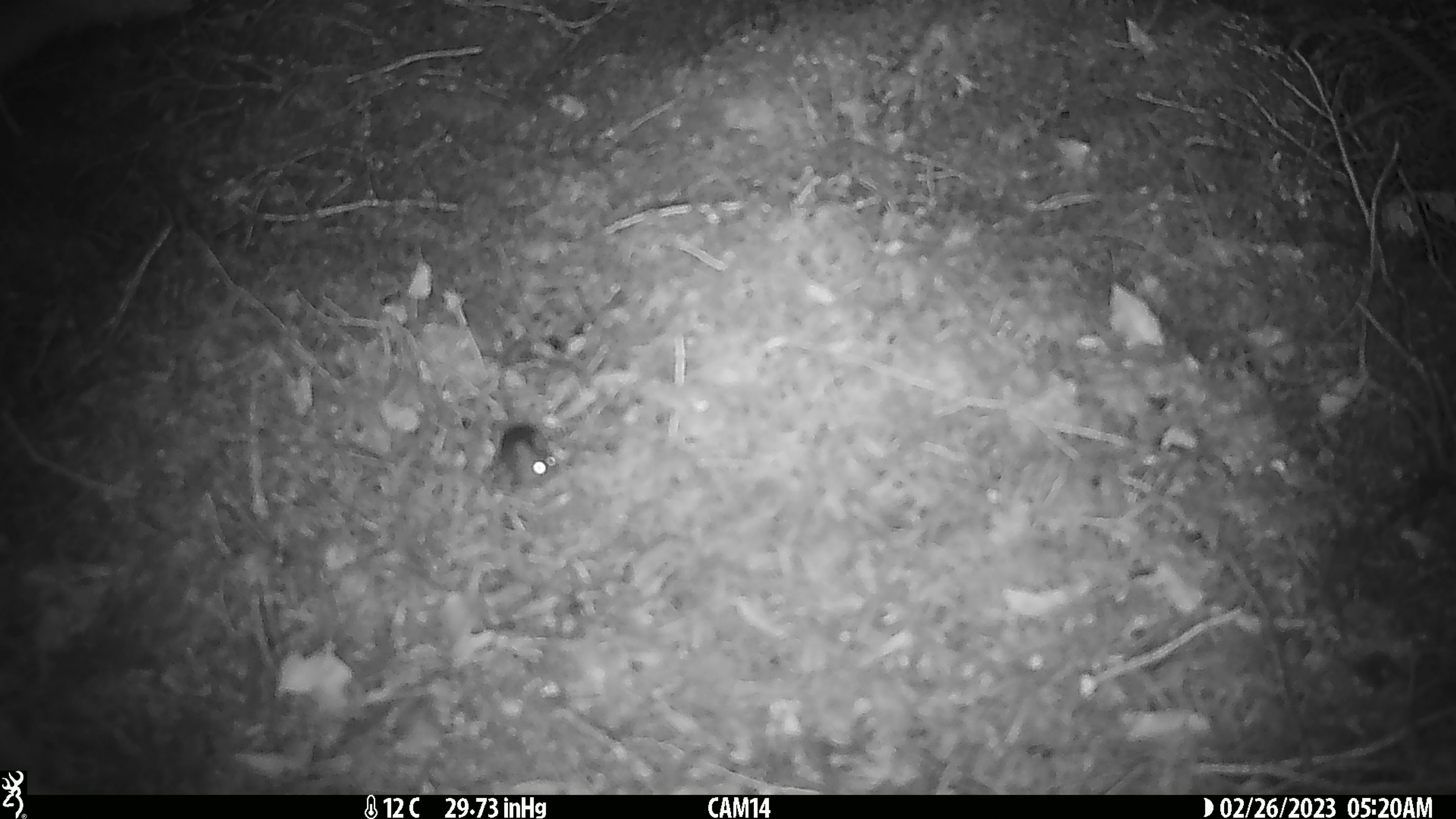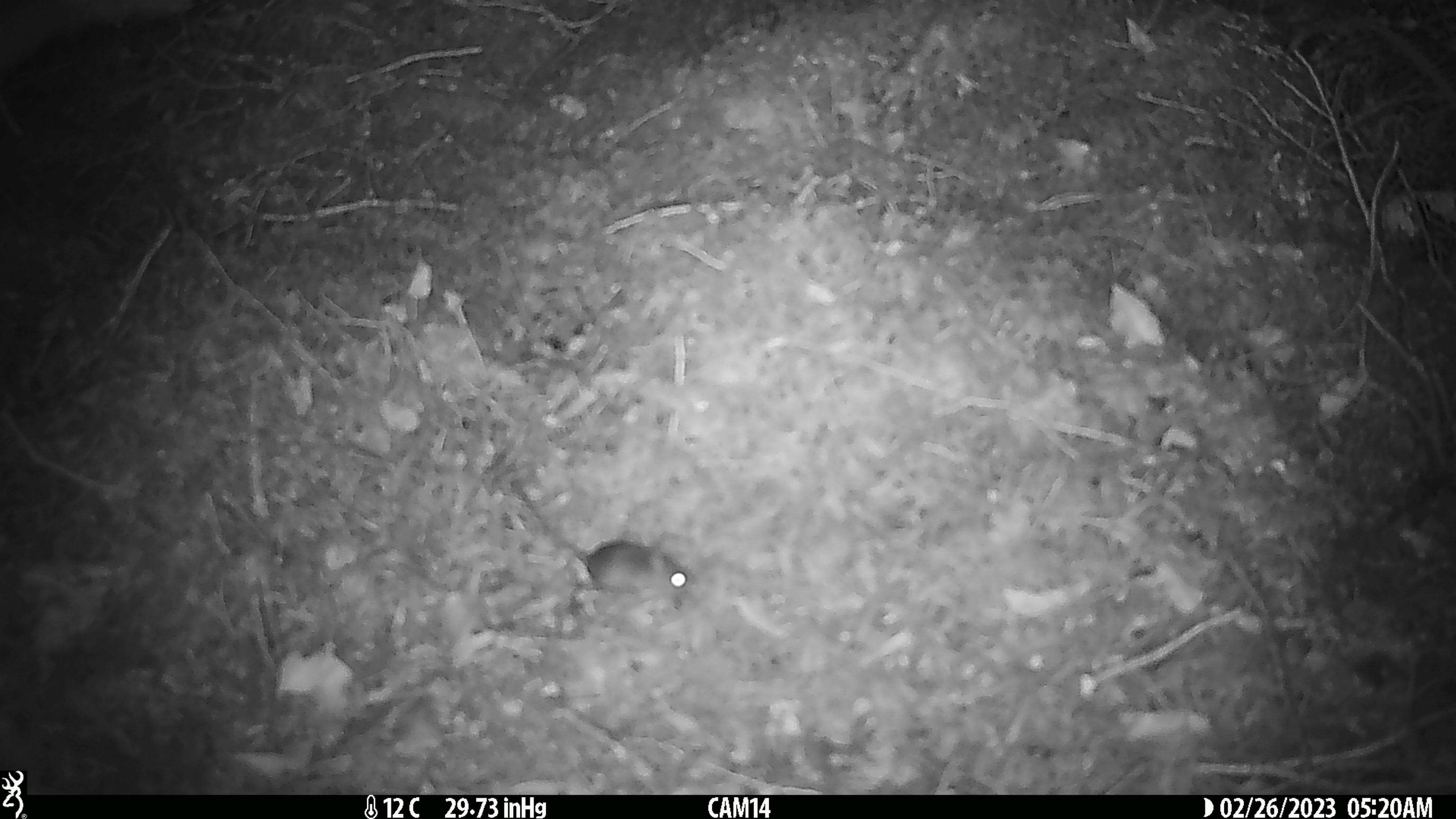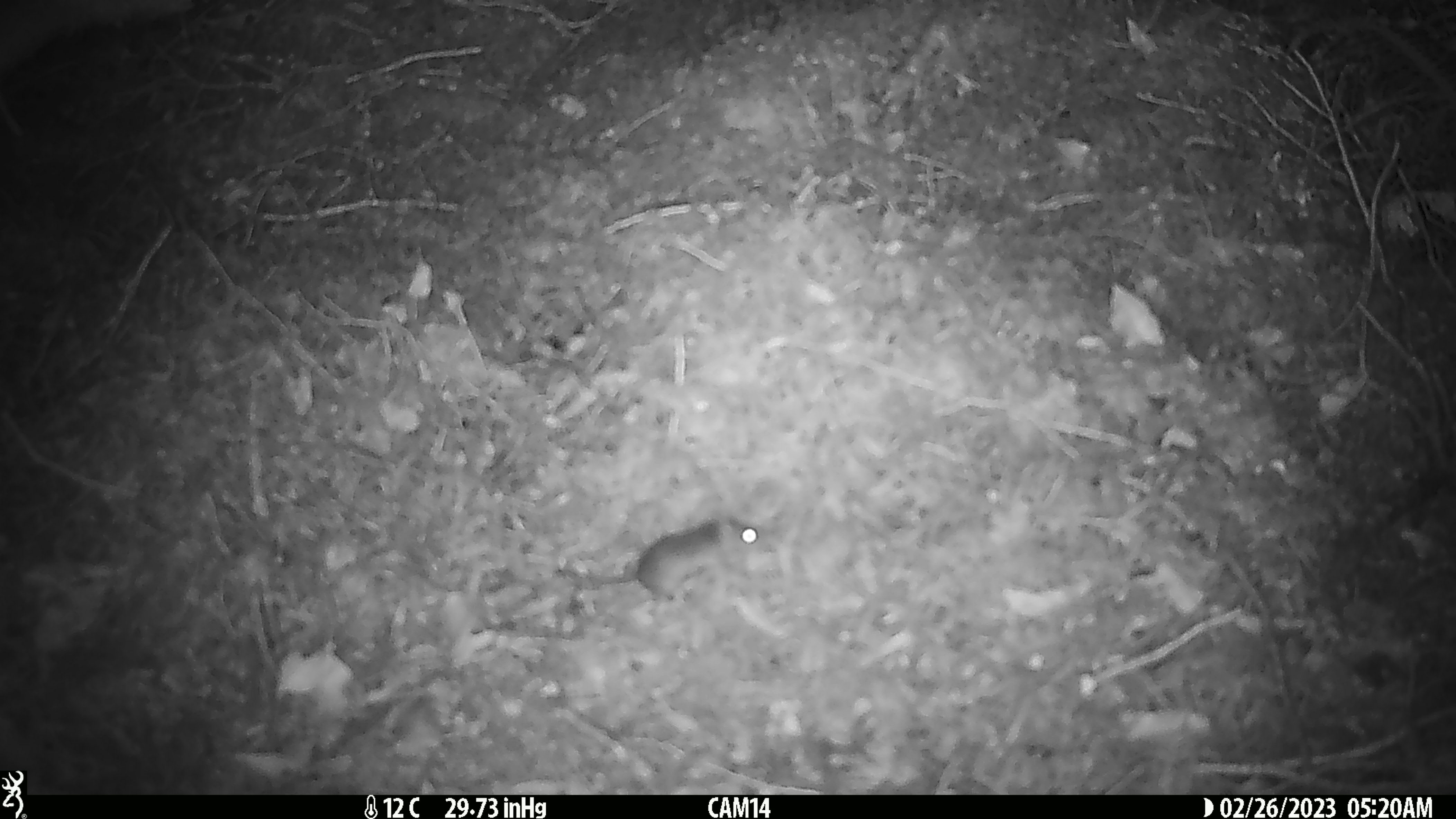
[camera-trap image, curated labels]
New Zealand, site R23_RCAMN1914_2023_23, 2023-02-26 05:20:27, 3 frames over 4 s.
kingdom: Animalia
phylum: Chordata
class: Mammalia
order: Rodentia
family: Muridae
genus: Mus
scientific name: Mus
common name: mouse